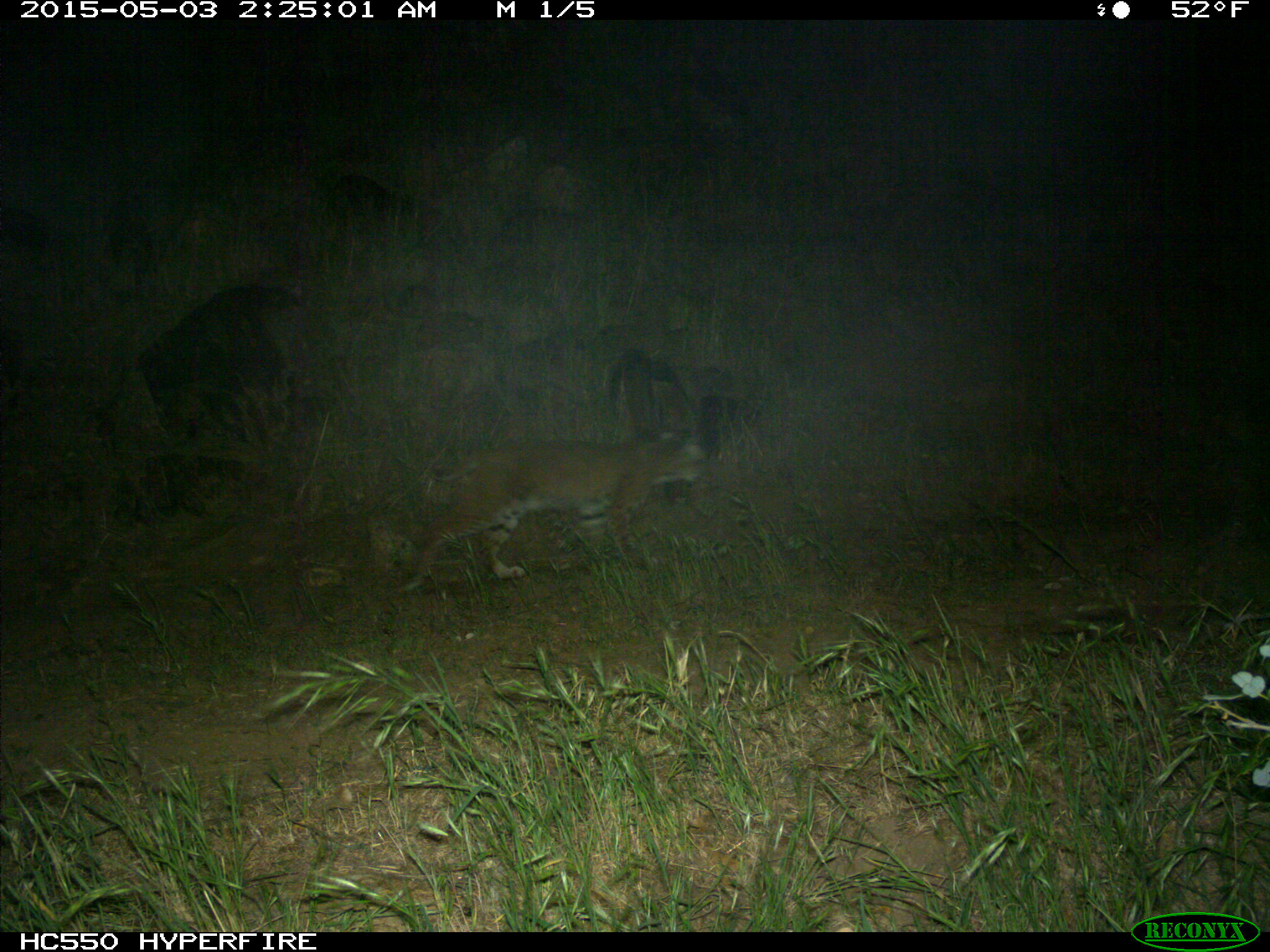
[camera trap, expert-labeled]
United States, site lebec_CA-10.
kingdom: Animalia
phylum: Chordata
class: Mammalia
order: Carnivora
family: Felidae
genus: Lynx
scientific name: Lynx rufus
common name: bobcat